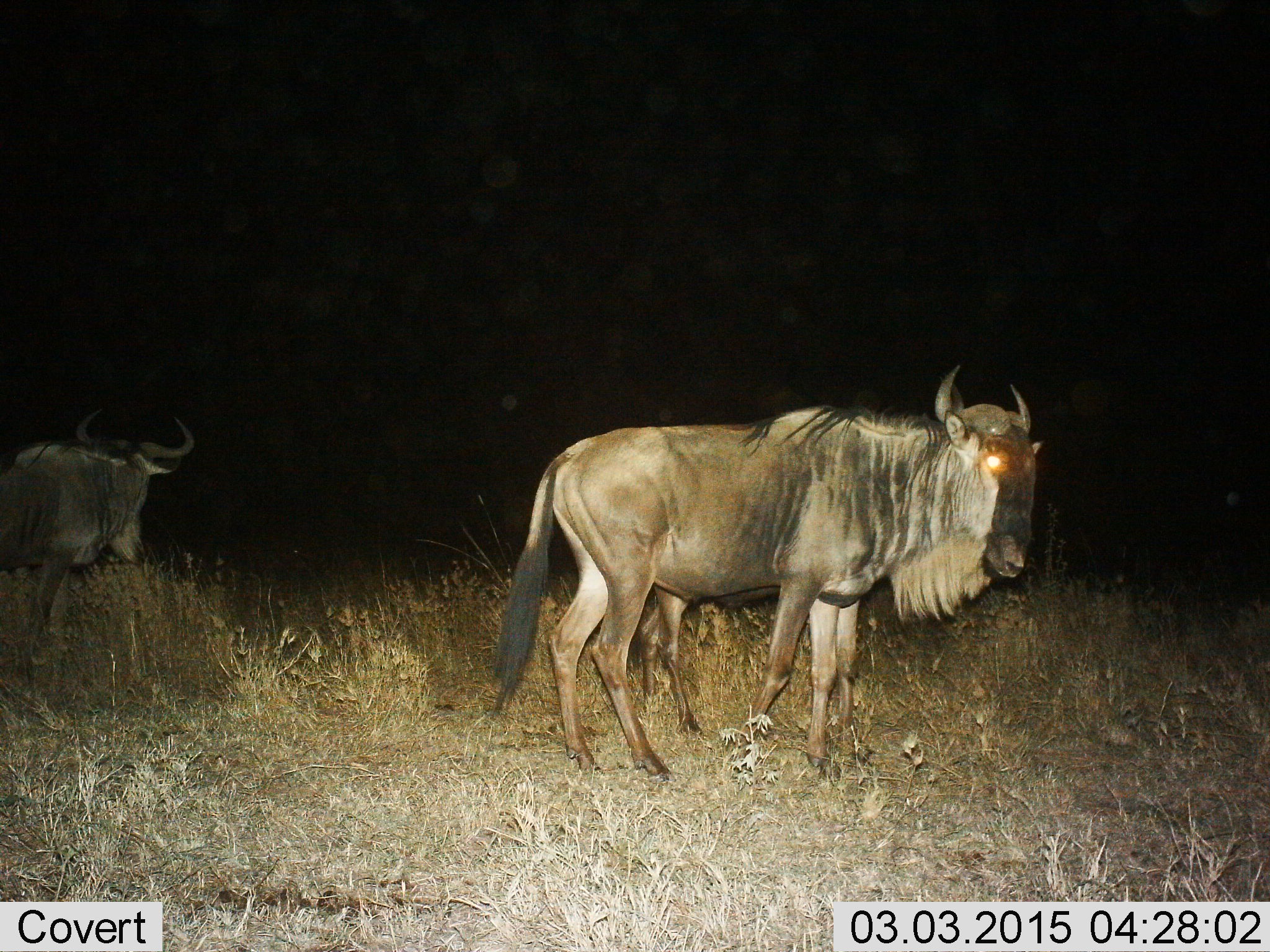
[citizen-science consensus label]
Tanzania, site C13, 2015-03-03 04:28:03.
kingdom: Animalia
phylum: Chordata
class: Mammalia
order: Artiodactyla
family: Bovidae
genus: Connochaetes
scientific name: Connochaetes taurinus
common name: blue wildebeest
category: wildebeest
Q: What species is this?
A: Wildebeest (blue wildebeest) (Connochaetes taurinus).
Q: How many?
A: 3.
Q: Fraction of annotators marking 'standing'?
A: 90%.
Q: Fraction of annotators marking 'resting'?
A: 0%.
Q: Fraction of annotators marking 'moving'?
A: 20%.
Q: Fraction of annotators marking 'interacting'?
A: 0%.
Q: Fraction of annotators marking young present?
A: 20%.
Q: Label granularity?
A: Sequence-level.